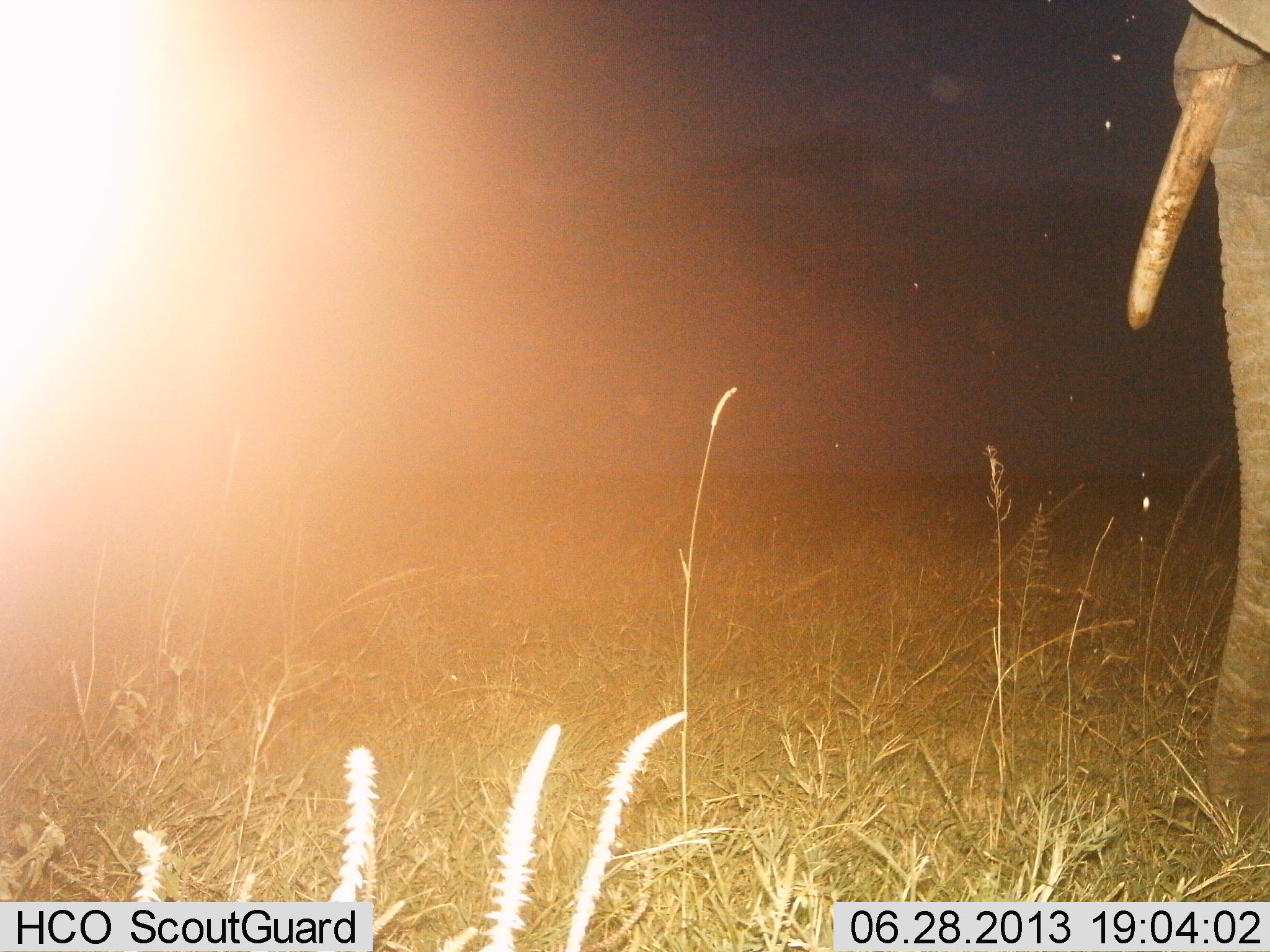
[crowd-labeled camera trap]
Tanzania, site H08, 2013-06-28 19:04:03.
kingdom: Animalia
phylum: Chordata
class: Mammalia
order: Proboscidea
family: Elephantidae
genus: Loxodonta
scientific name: Loxodonta africana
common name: african bush elephant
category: elephant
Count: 1.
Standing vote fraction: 96%.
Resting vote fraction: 0%.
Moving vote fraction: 4%.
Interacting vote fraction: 0%.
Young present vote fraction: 0%.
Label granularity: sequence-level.